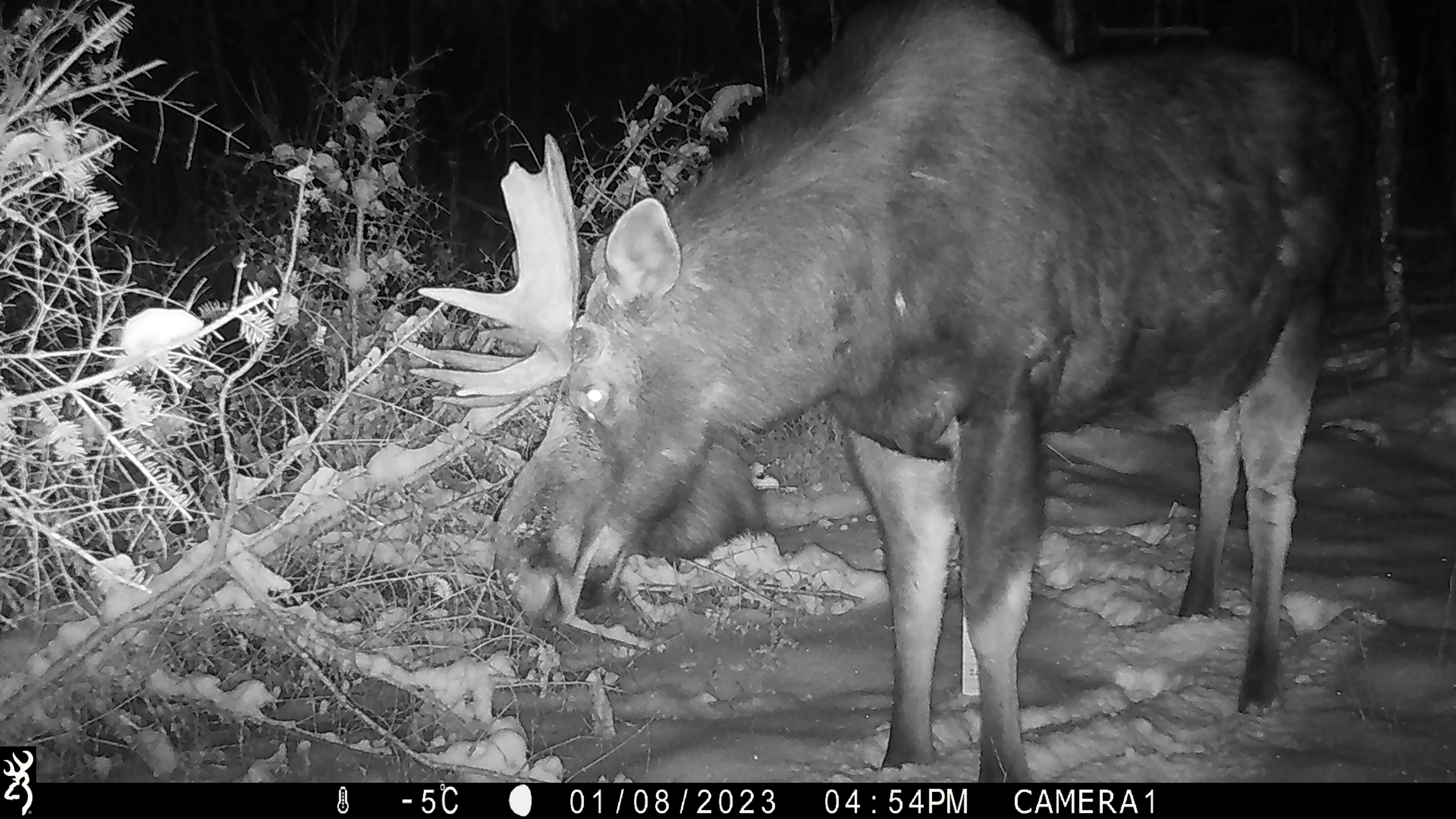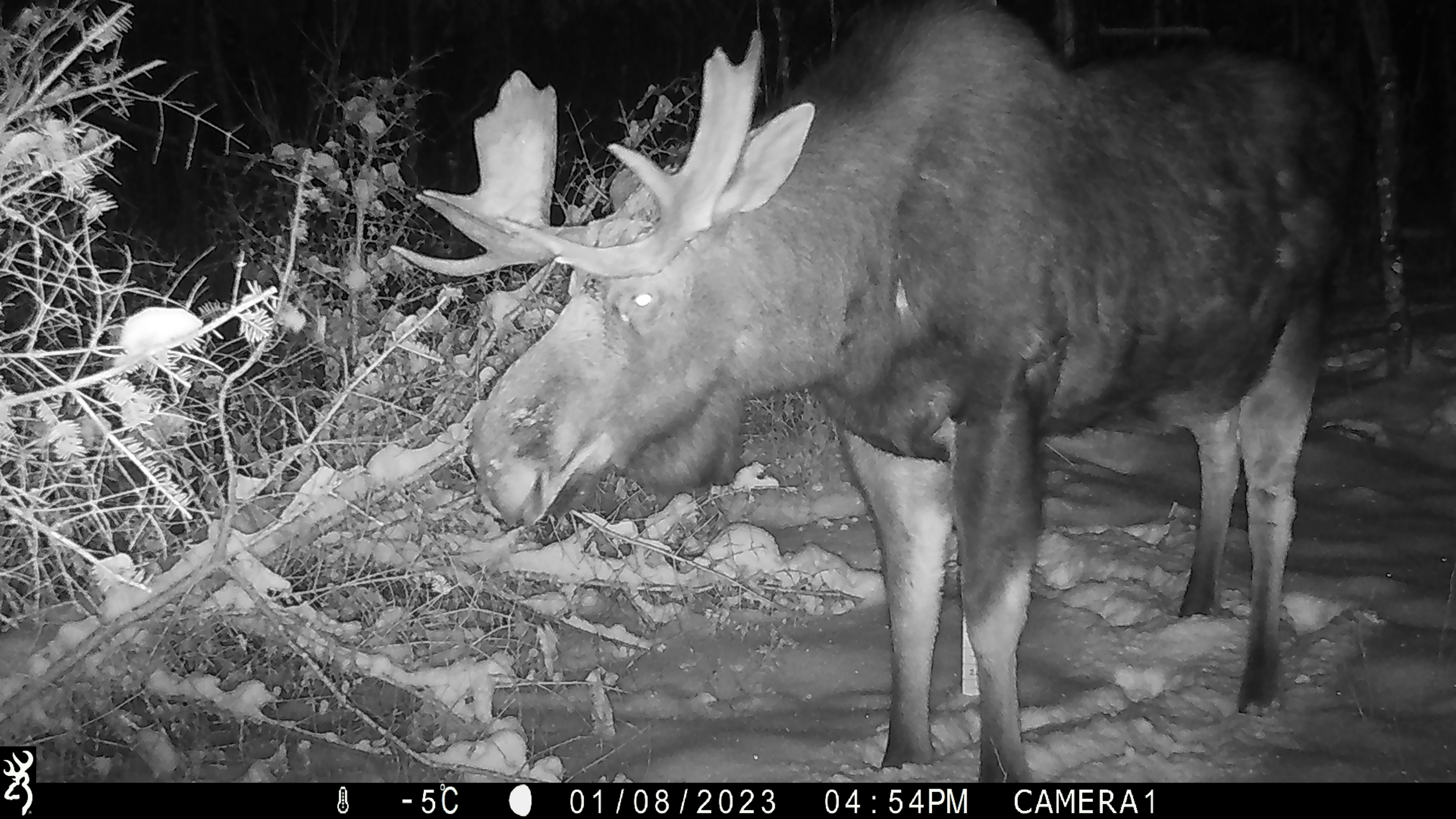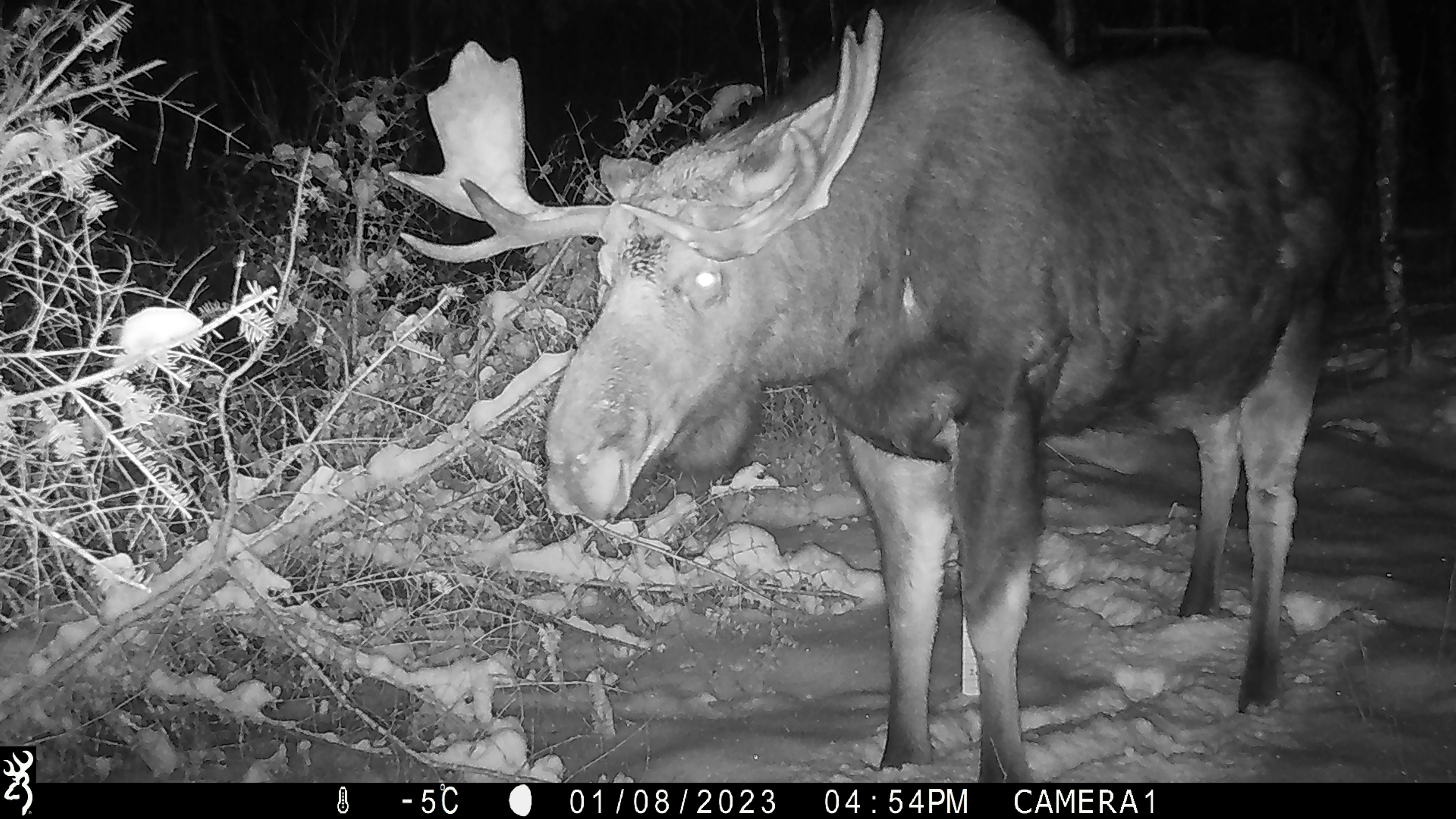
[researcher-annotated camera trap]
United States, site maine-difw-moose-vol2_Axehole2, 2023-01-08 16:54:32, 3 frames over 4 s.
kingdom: Animalia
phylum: Chordata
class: Mammalia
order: Artiodactyla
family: Cervidae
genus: Alces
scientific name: Alces alces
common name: moose